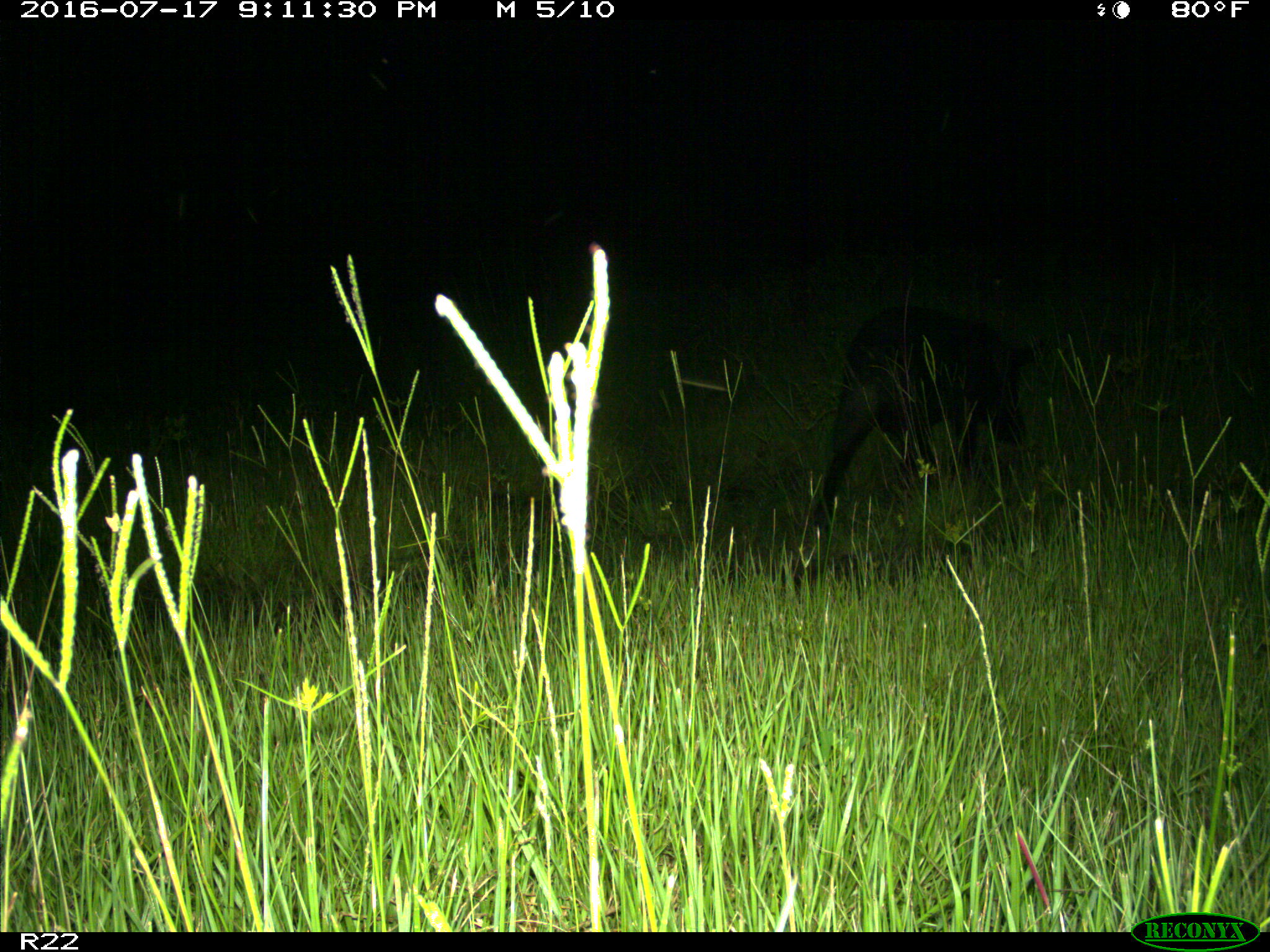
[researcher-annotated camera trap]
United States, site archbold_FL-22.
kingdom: Animalia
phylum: Chordata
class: Mammalia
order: Artiodactyla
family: Suidae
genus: Sus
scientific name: Sus scrofa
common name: wild boar